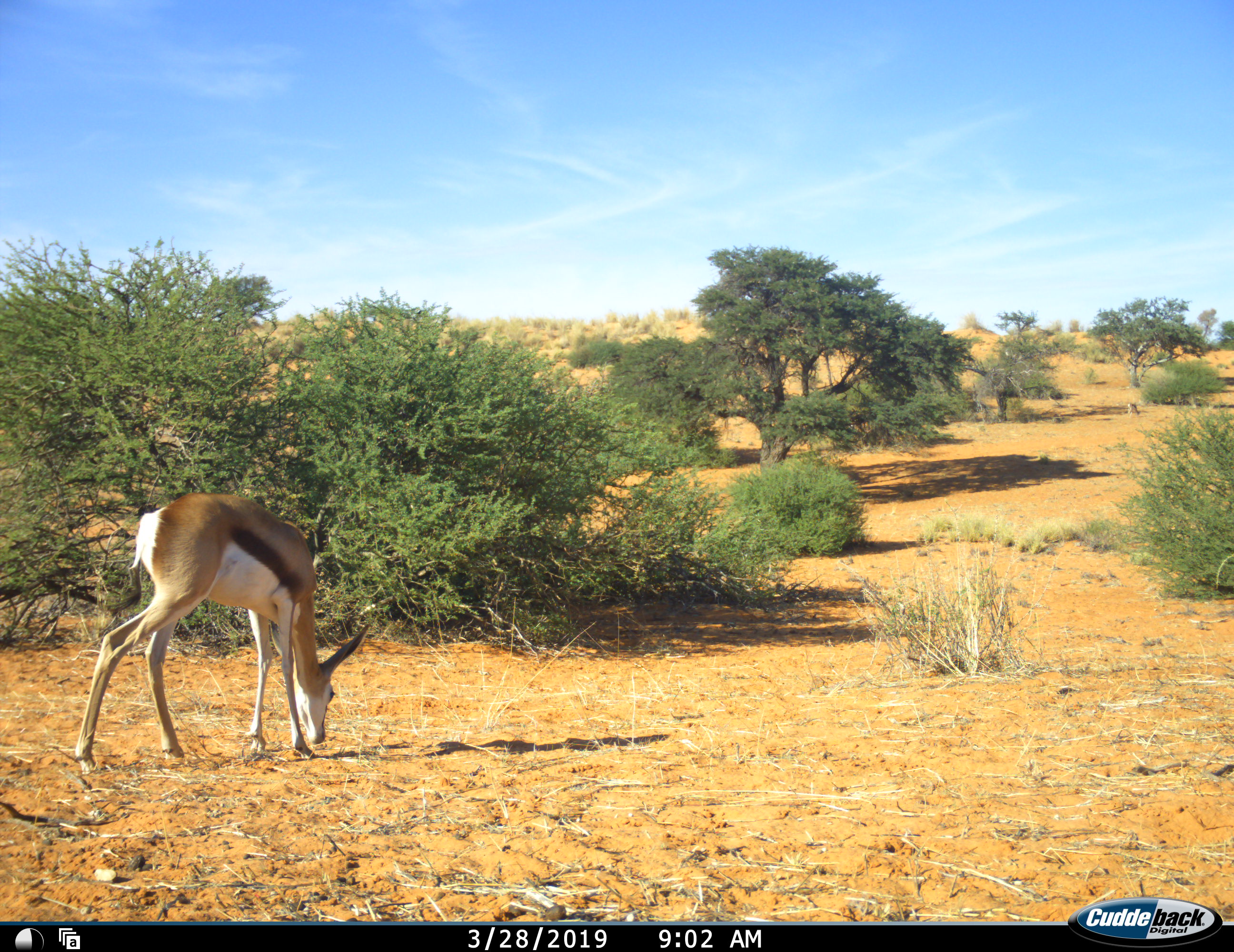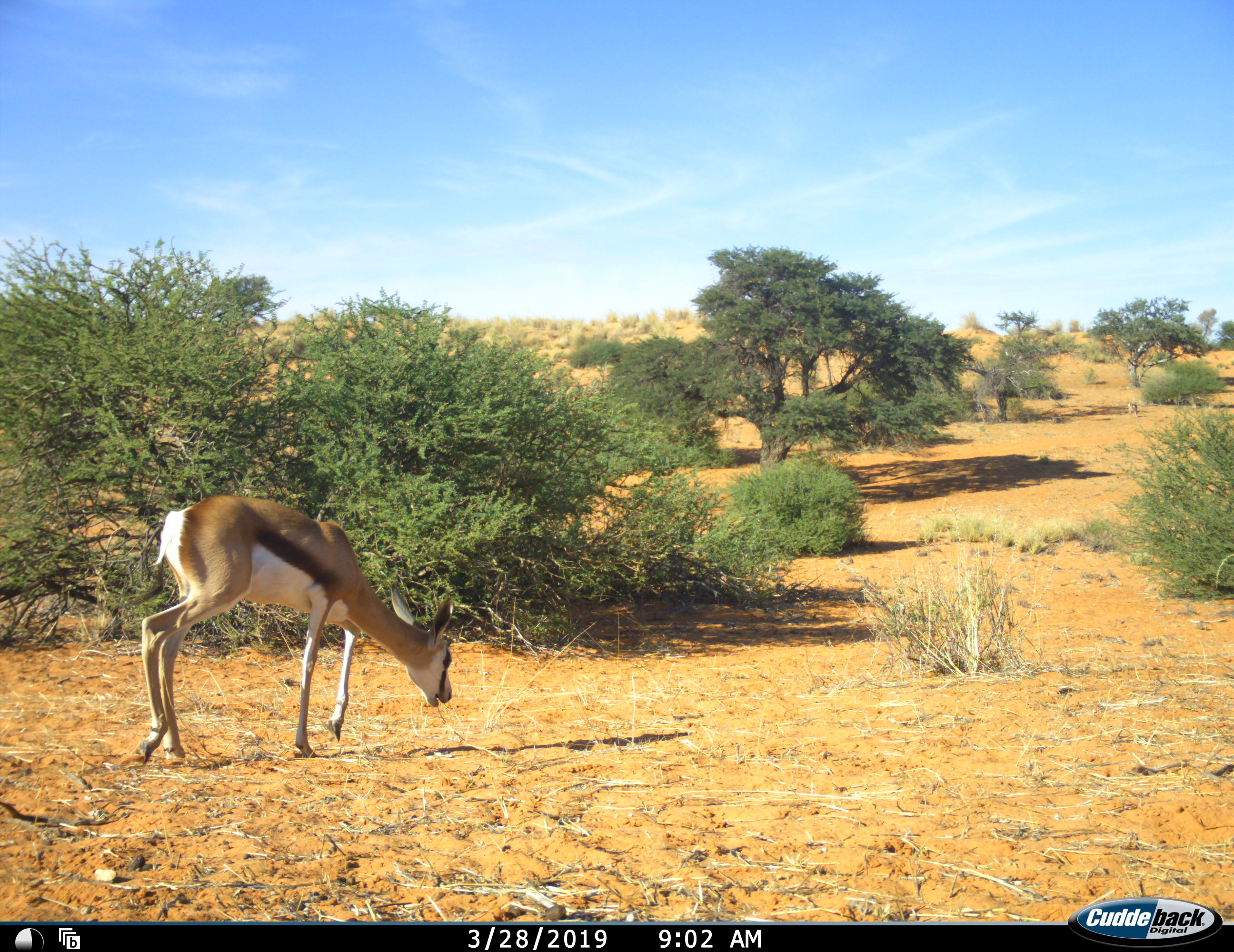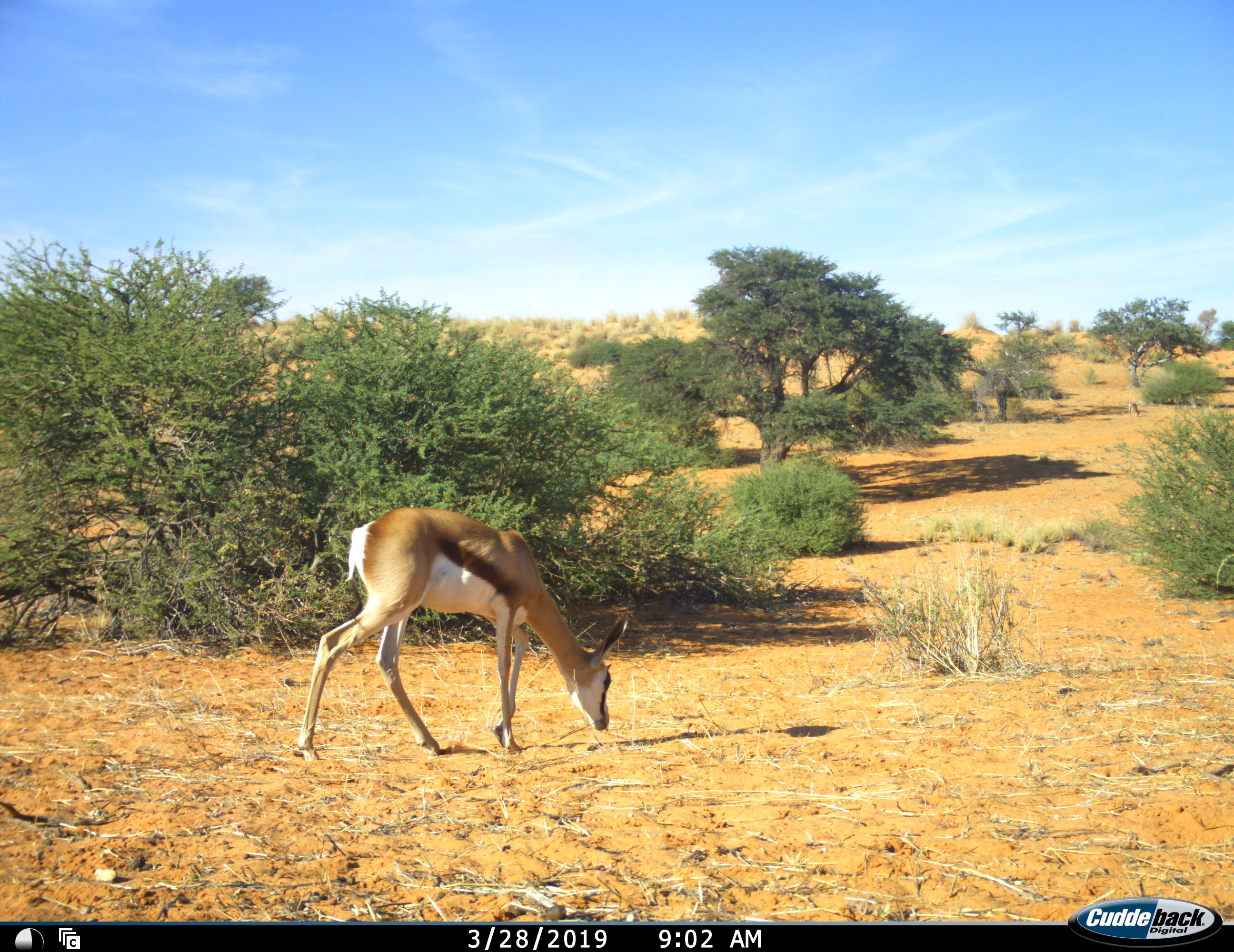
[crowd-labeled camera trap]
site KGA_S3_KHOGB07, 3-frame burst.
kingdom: Animalia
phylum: Chordata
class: Mammalia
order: Artiodactyla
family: Bovidae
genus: Antidorcas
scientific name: Antidorcas marsupialis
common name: springbok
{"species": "springbok (Antidorcas marsupialis)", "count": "1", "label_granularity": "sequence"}